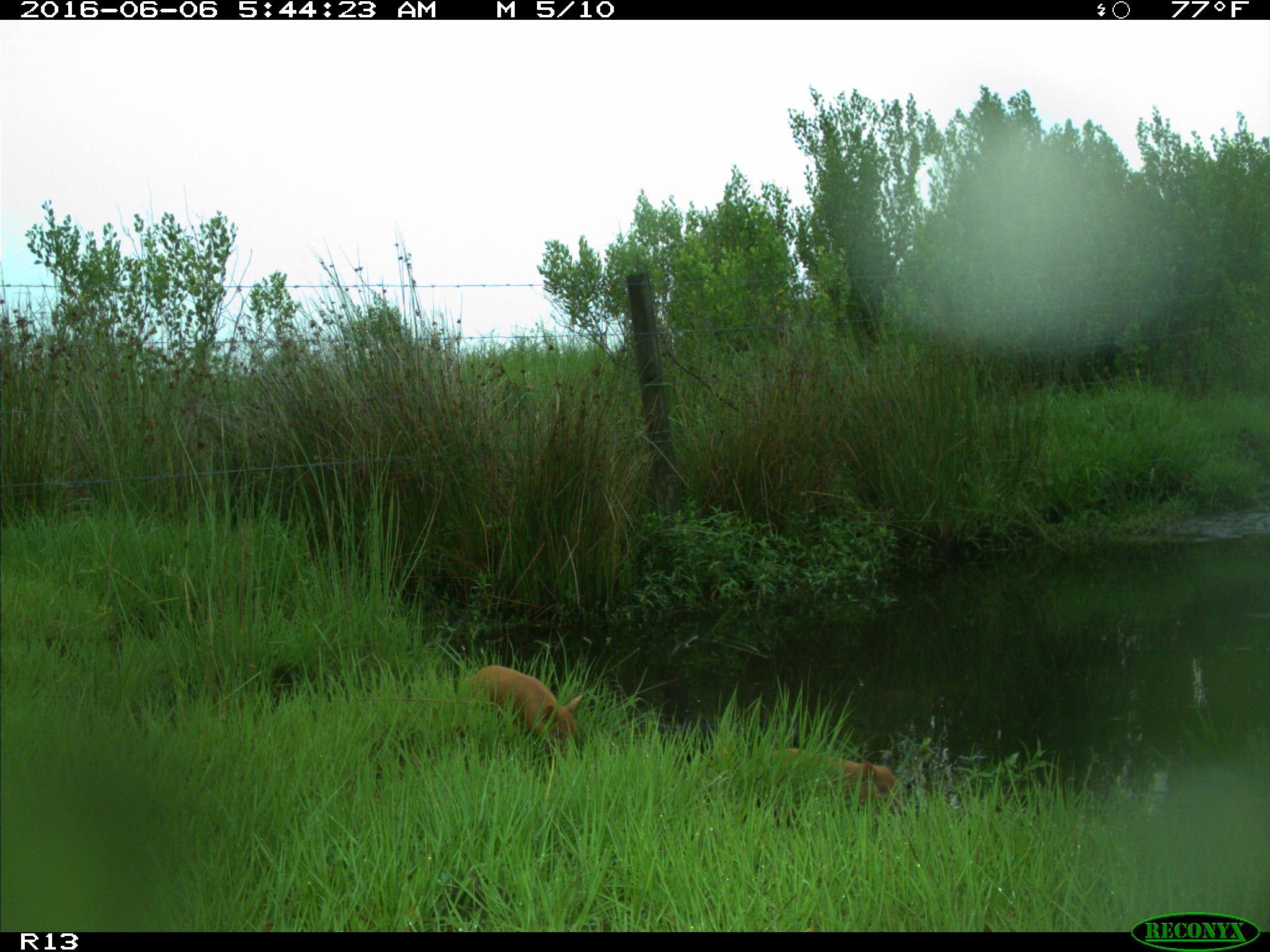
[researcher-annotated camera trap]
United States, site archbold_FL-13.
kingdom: Animalia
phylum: Chordata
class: Mammalia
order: Artiodactyla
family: Suidae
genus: Sus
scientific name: Sus scrofa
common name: wild boar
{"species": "Sus scrofa (wild boar)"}